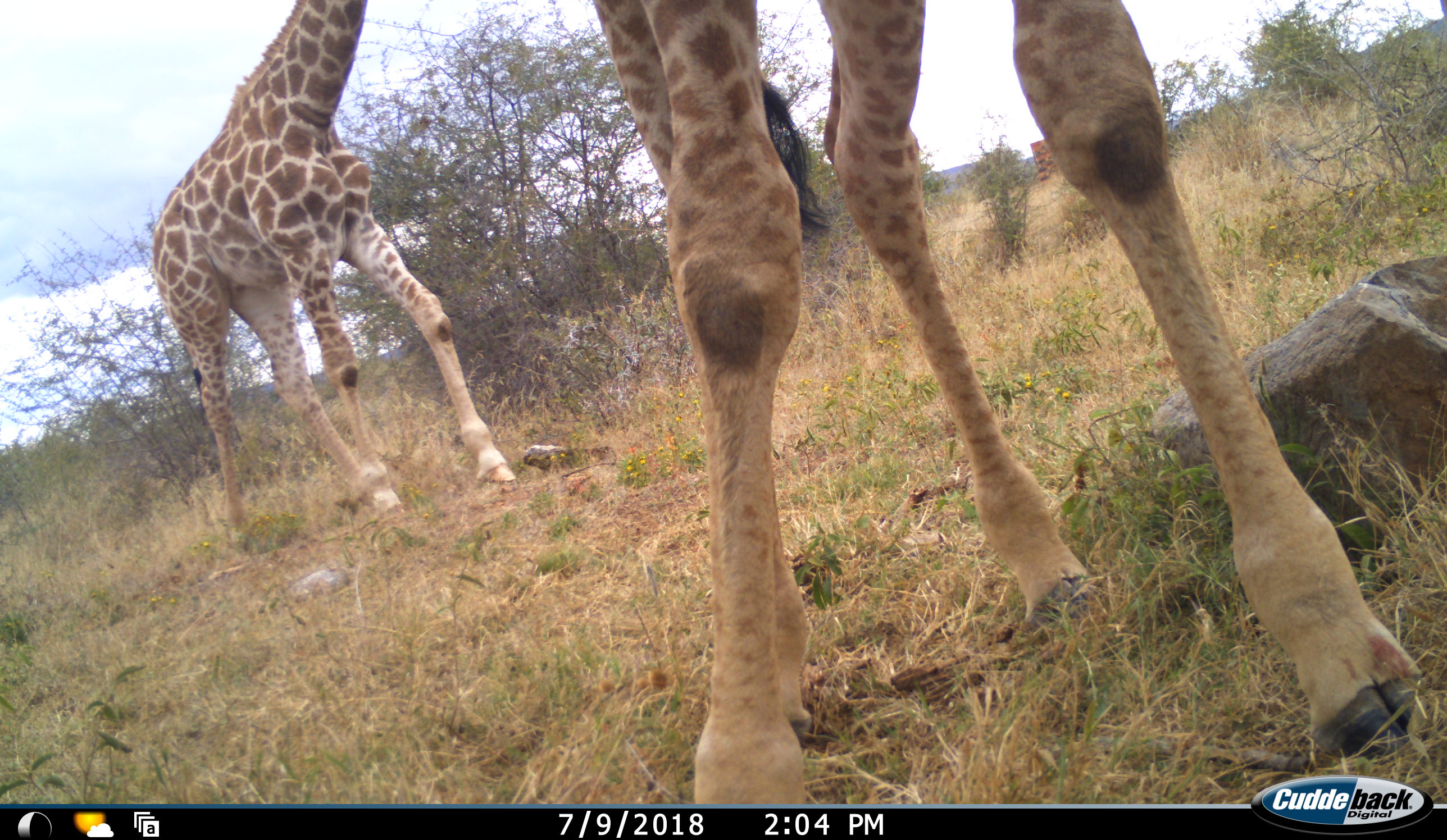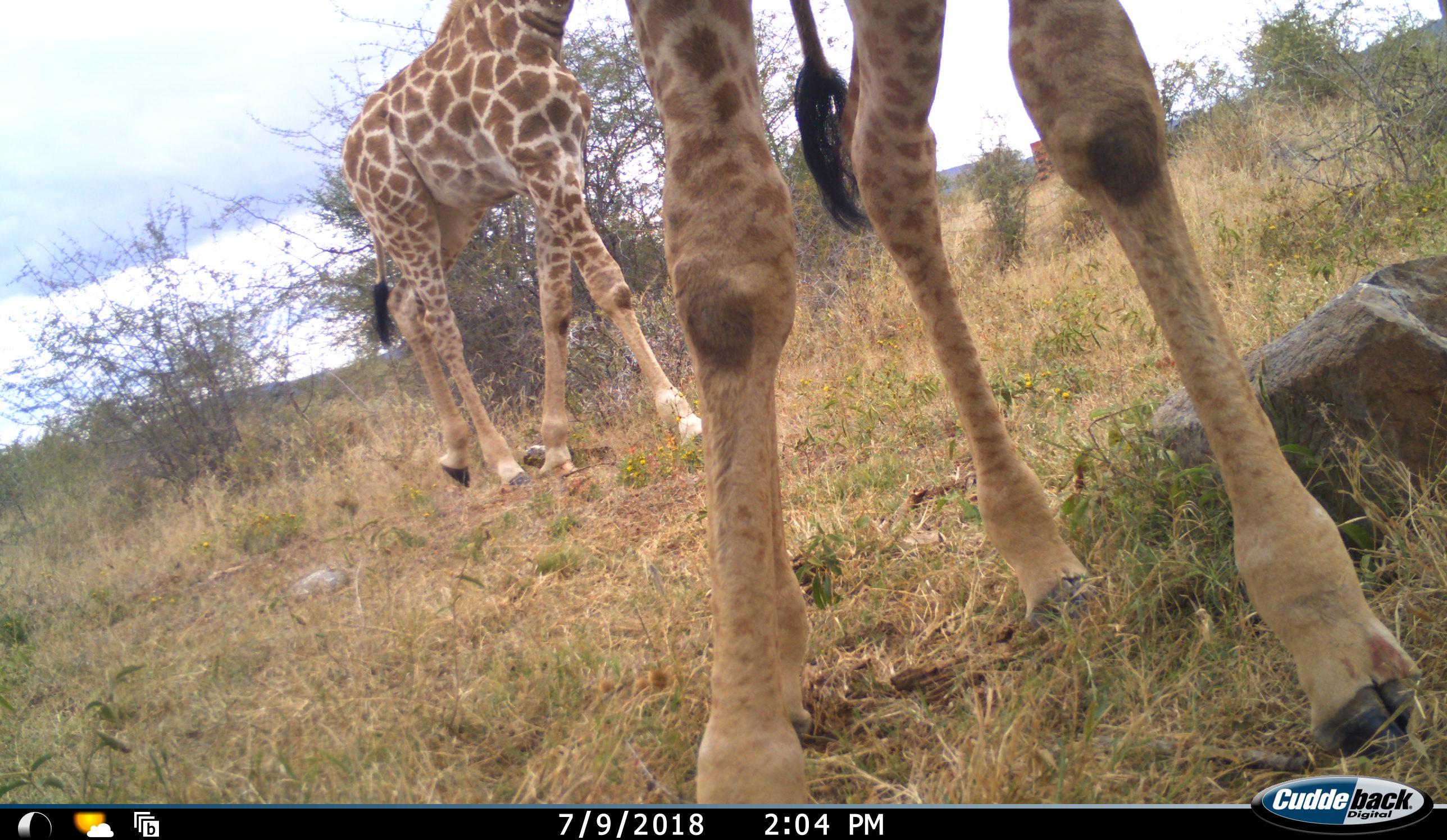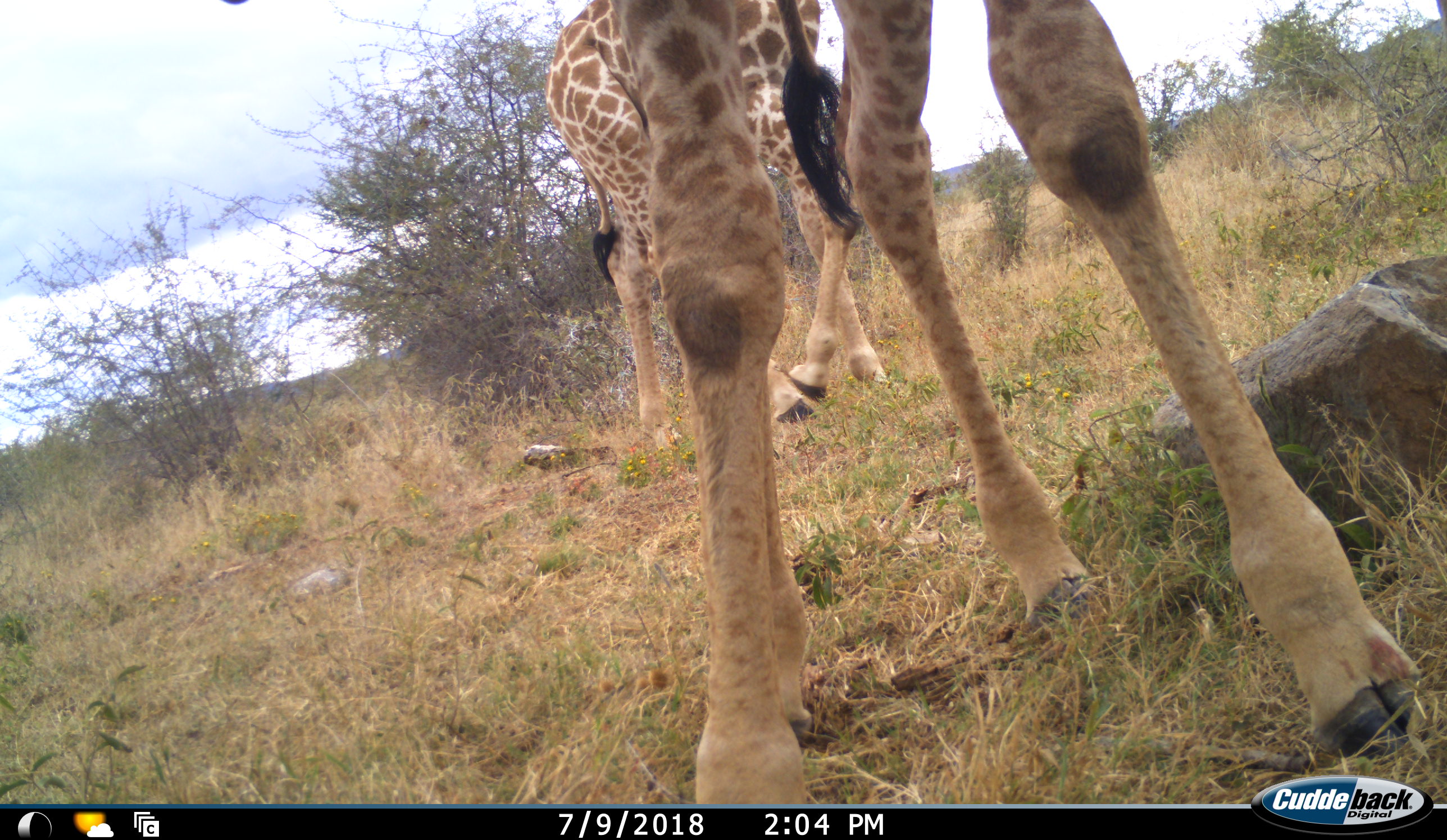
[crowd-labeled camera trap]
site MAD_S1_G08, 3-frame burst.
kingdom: Animalia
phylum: Chordata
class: Mammalia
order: Artiodactyla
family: Giraffidae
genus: Giraffa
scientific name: Giraffa camelopardalis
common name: giraffe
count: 2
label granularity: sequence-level